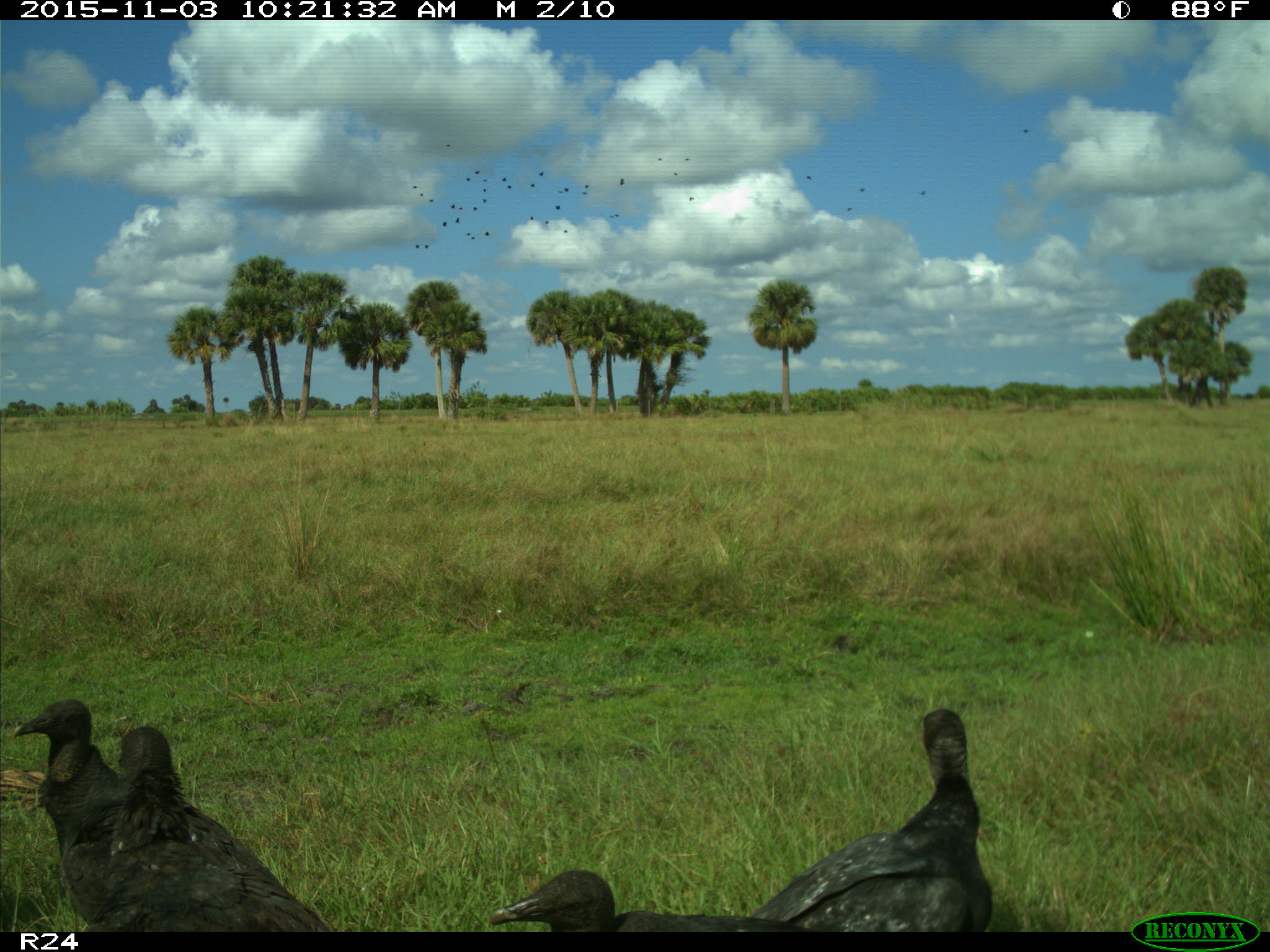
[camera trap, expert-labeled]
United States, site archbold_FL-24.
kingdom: Animalia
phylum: Chordata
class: Aves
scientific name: Aves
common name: birds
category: unidentified bird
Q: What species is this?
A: Unidentified bird (birds) (Aves).